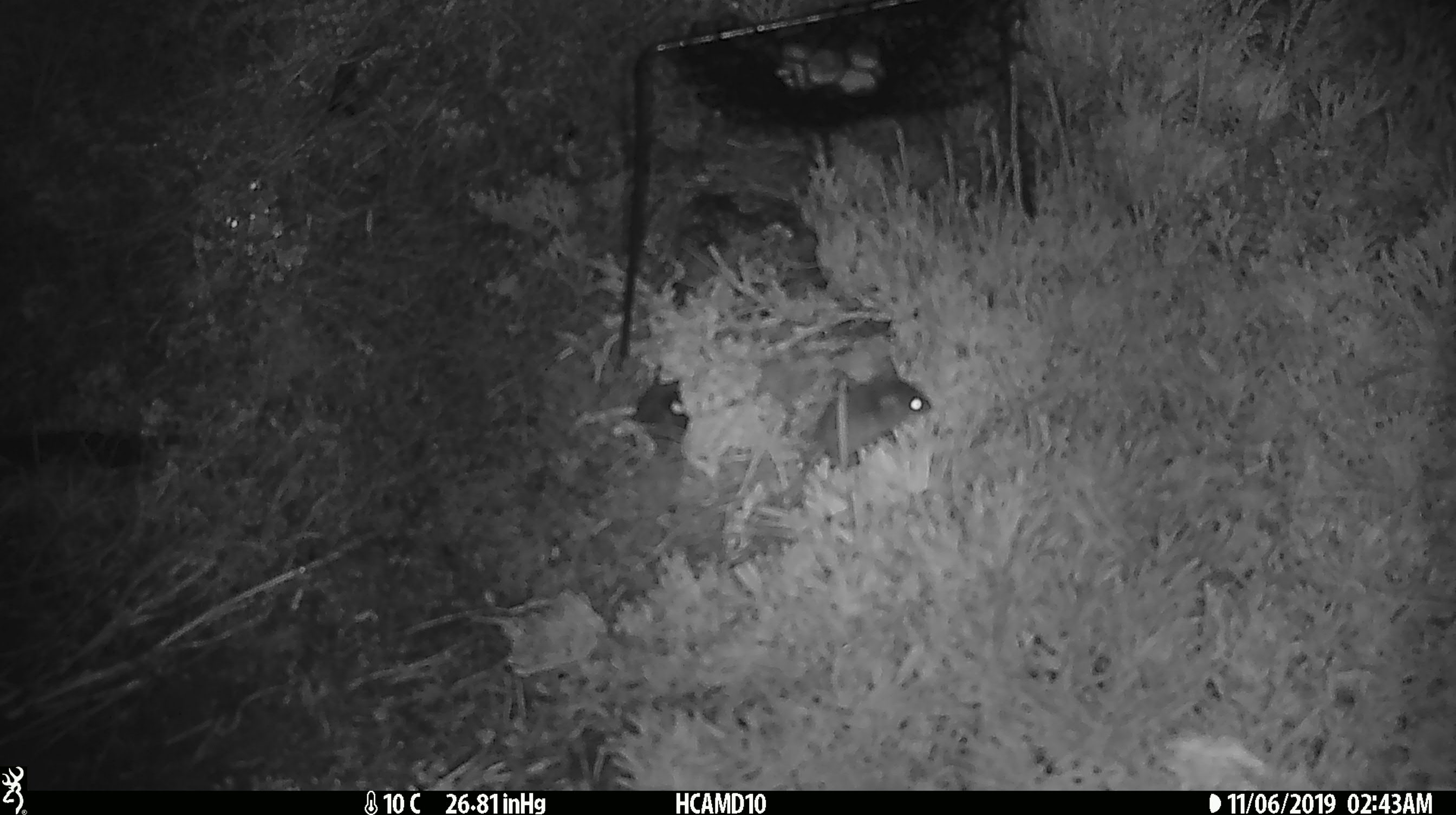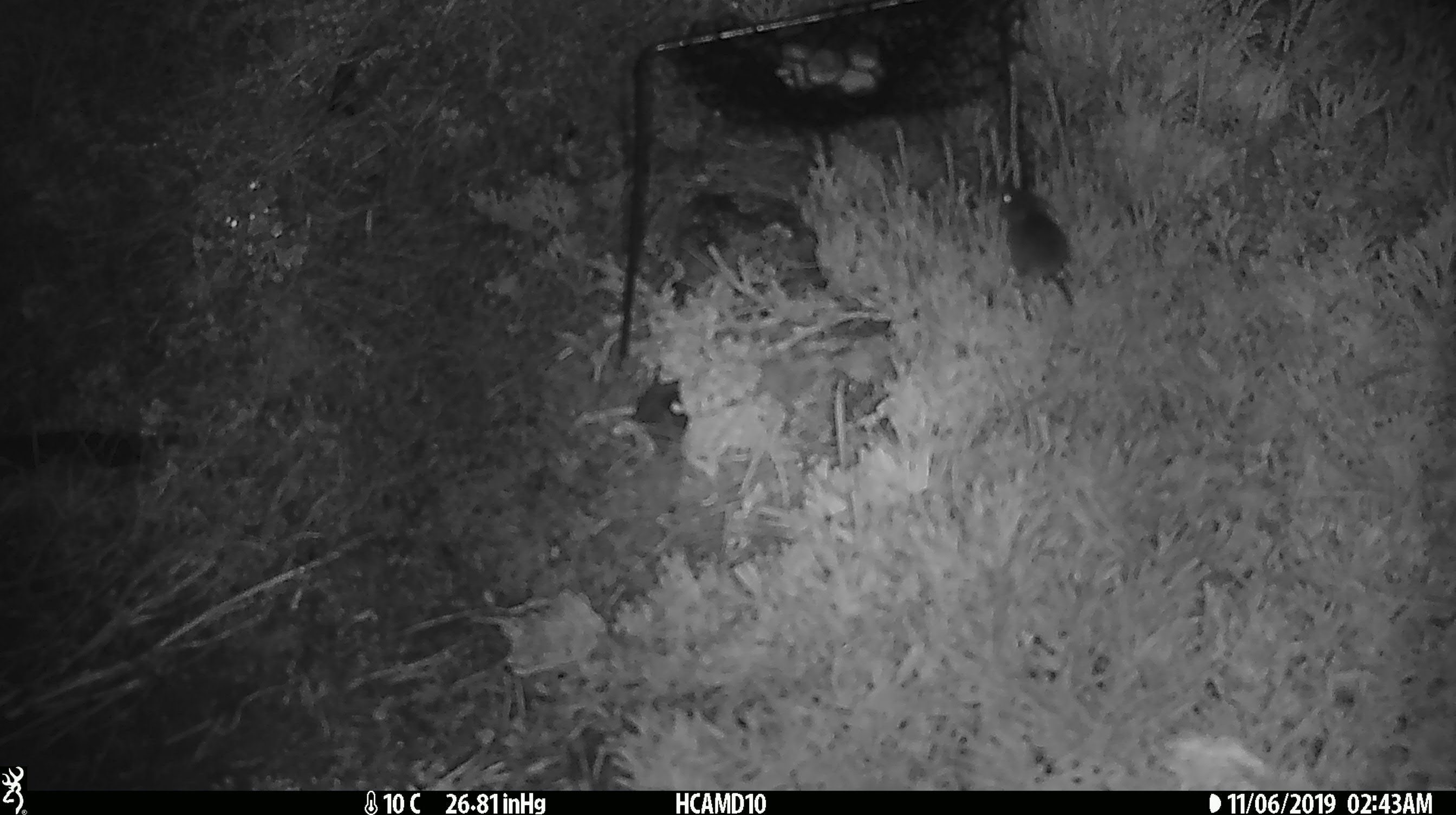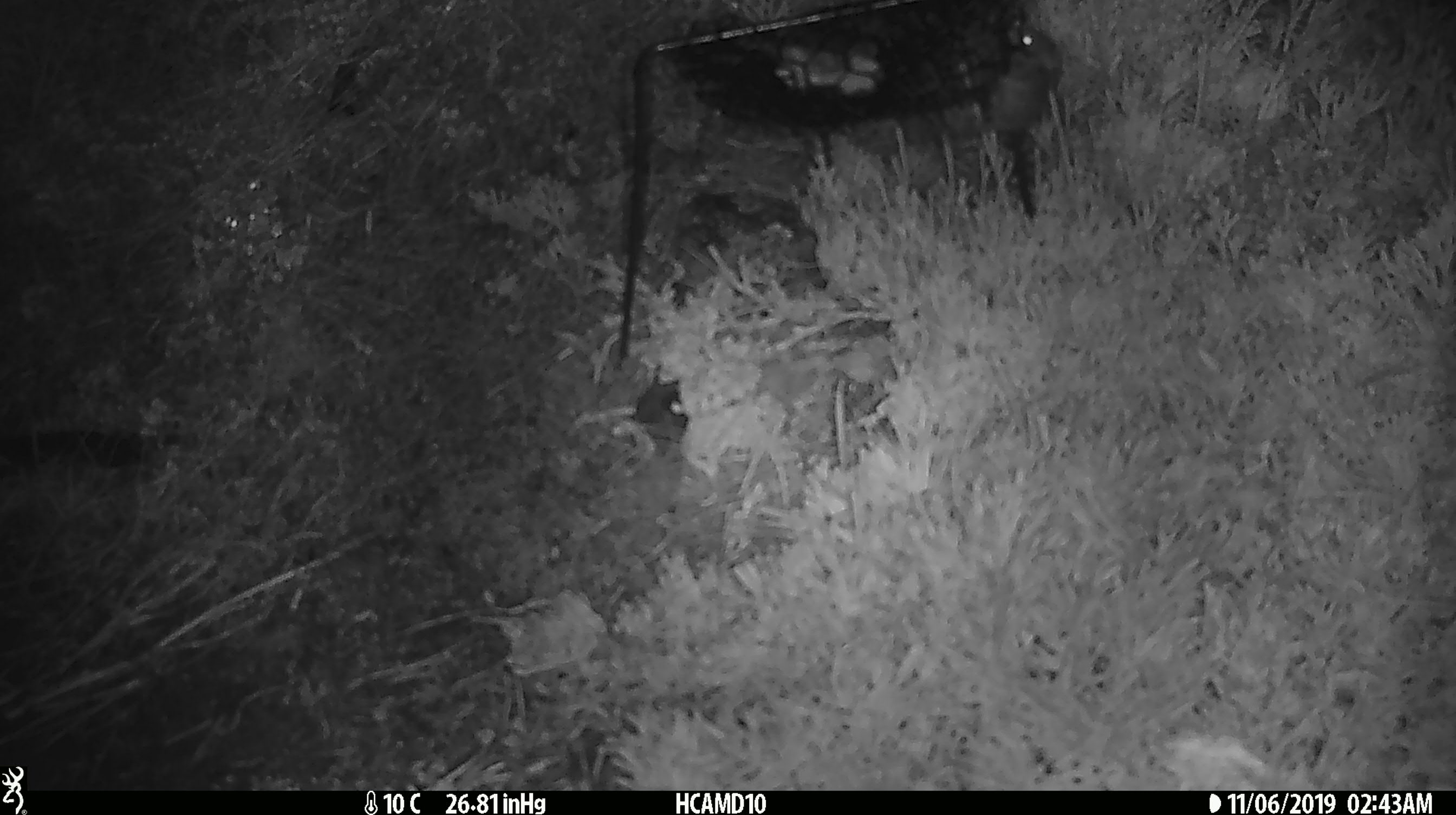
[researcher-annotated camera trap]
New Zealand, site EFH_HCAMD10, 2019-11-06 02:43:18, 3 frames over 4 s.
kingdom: Animalia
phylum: Chordata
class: Mammalia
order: Rodentia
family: Muridae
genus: Mus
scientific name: Mus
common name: mouse